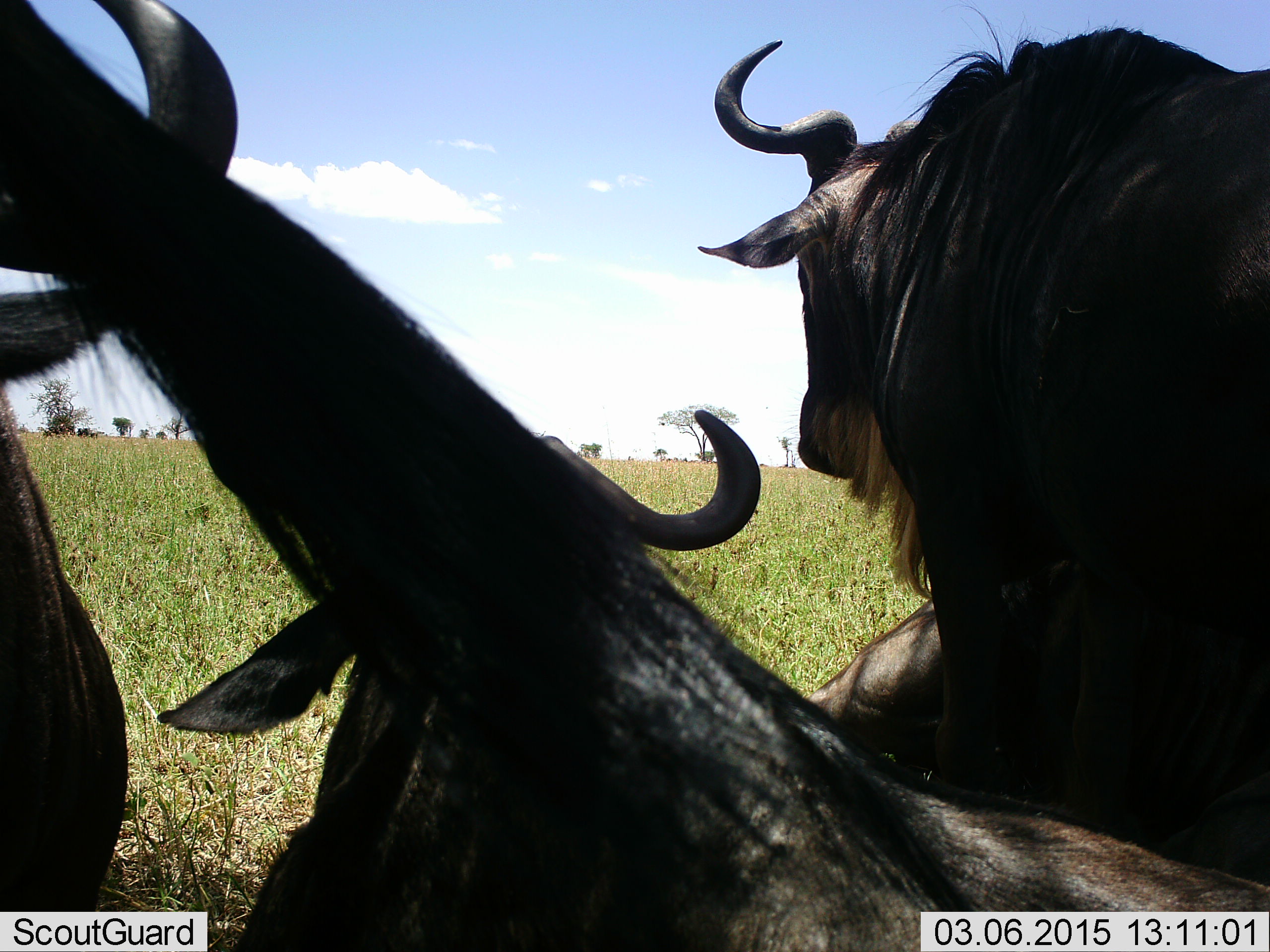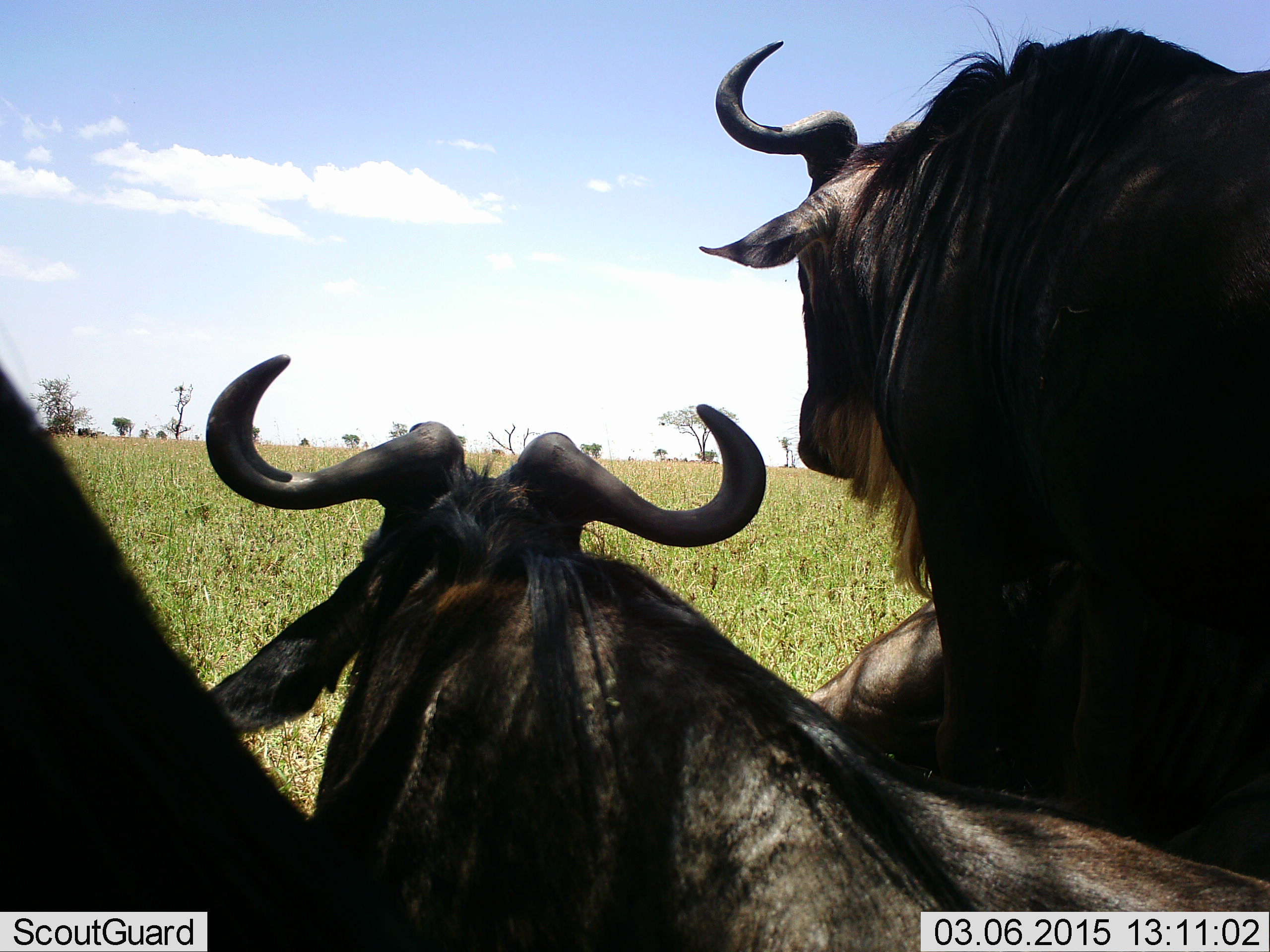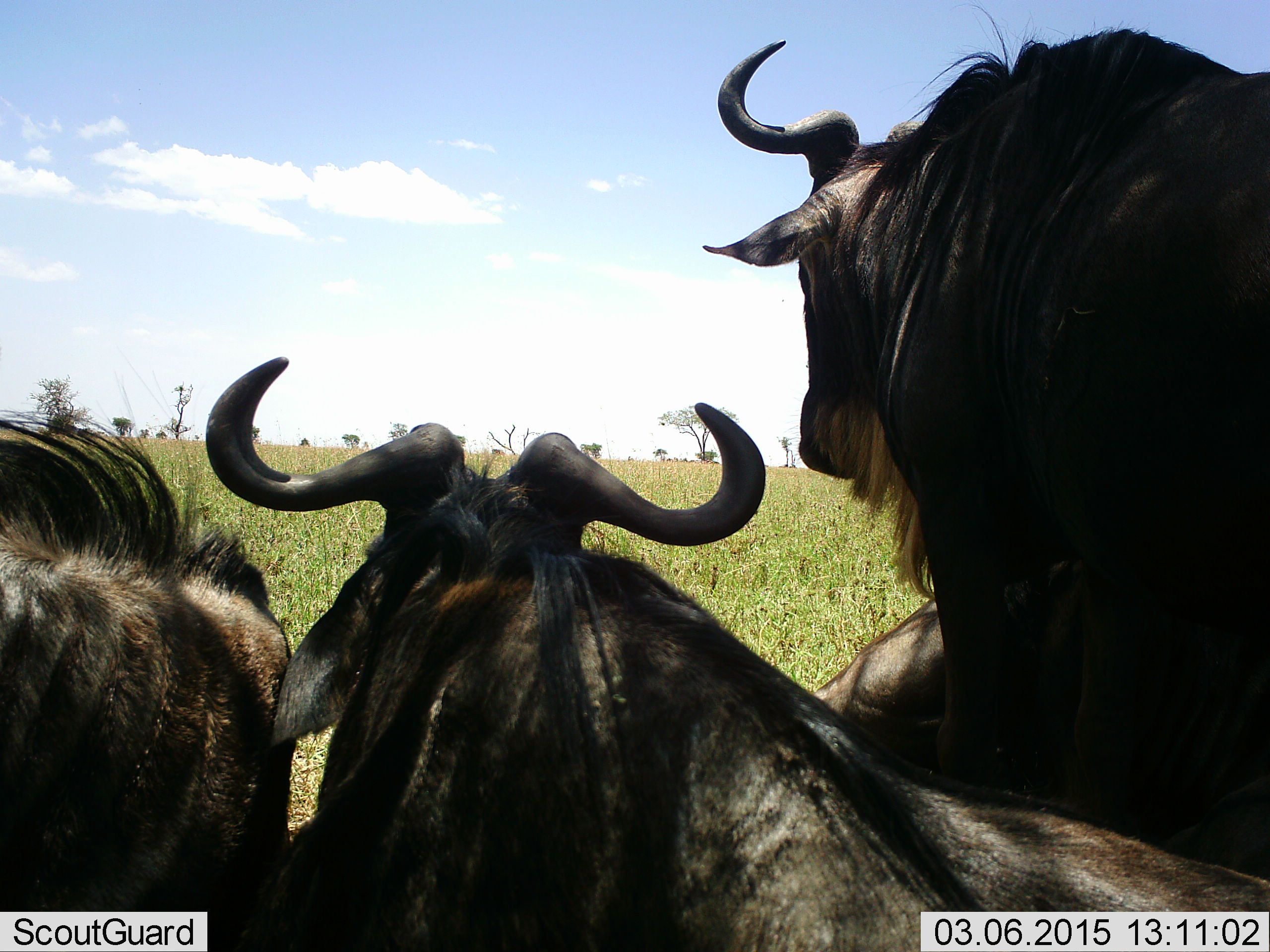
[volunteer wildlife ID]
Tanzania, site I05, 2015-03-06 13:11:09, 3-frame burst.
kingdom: Animalia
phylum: Chordata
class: Mammalia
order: Artiodactyla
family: Bovidae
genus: Connochaetes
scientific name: Connochaetes taurinus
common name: blue wildebeest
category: wildebeest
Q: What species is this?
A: Wildebeest (blue wildebeest) (Connochaetes taurinus).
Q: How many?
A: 3.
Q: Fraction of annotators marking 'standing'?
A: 40%.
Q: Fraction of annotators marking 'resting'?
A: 80%.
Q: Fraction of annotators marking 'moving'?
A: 10%.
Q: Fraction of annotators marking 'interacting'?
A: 10%.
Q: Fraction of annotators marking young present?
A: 0%.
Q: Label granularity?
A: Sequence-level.